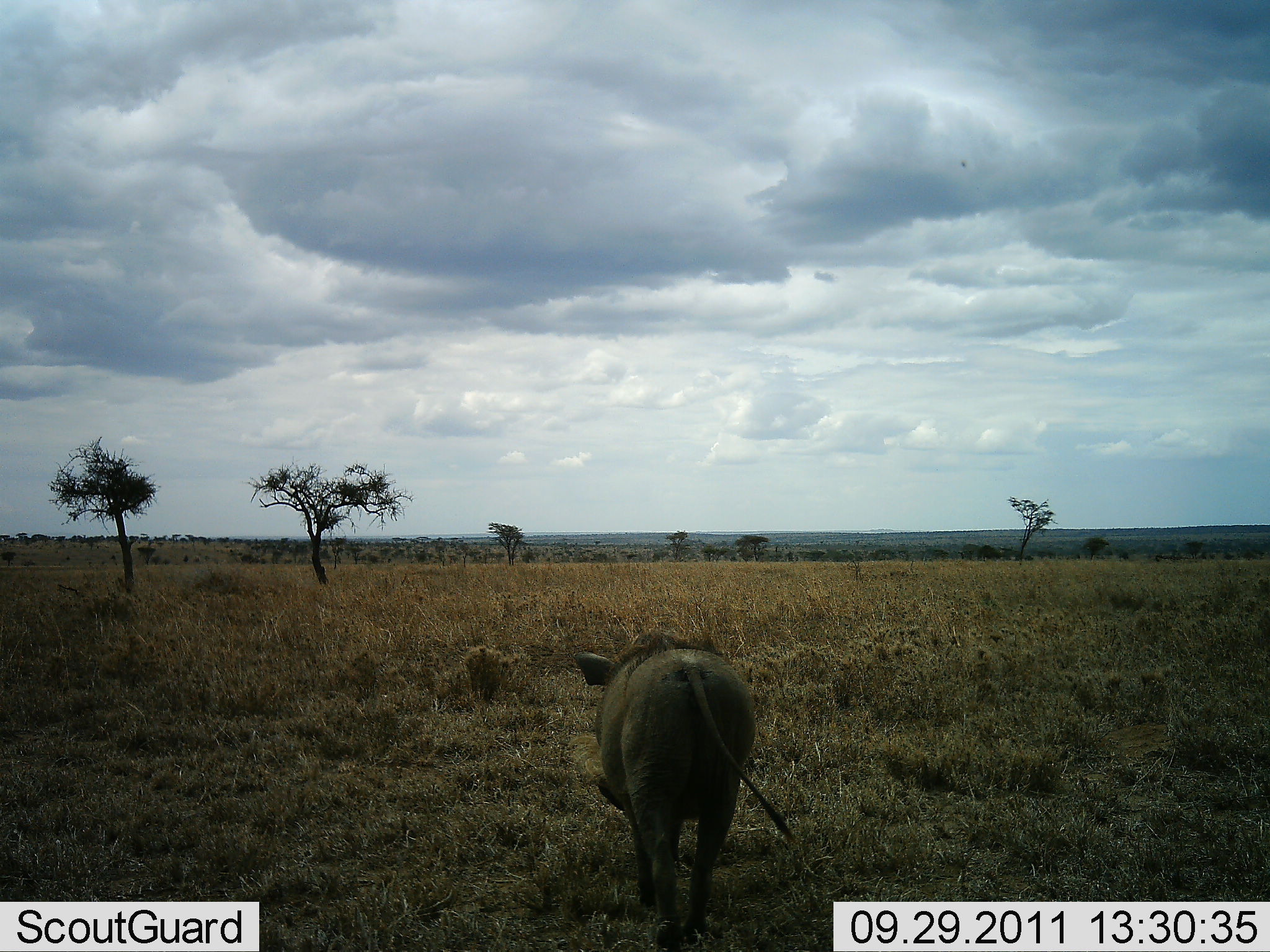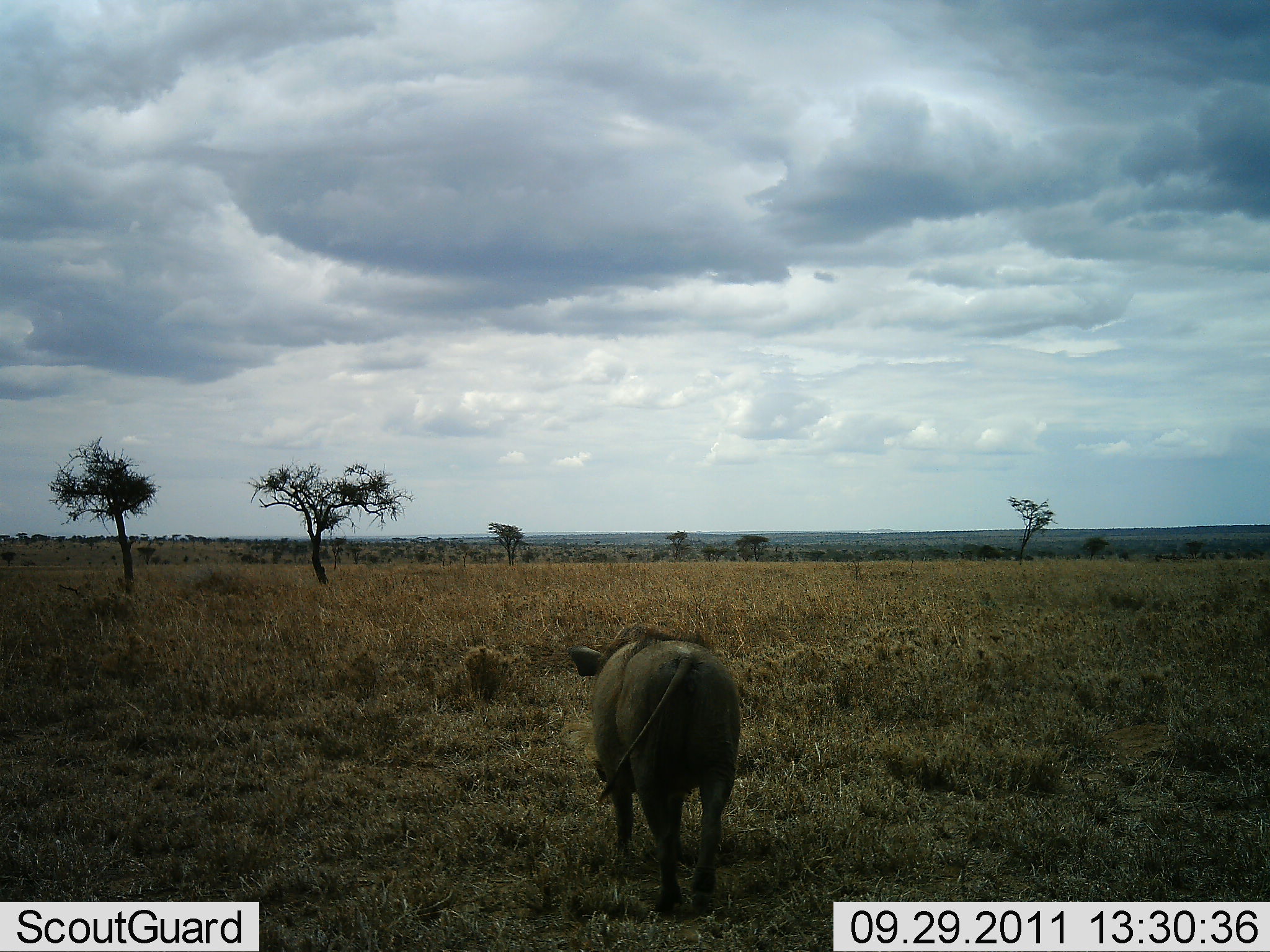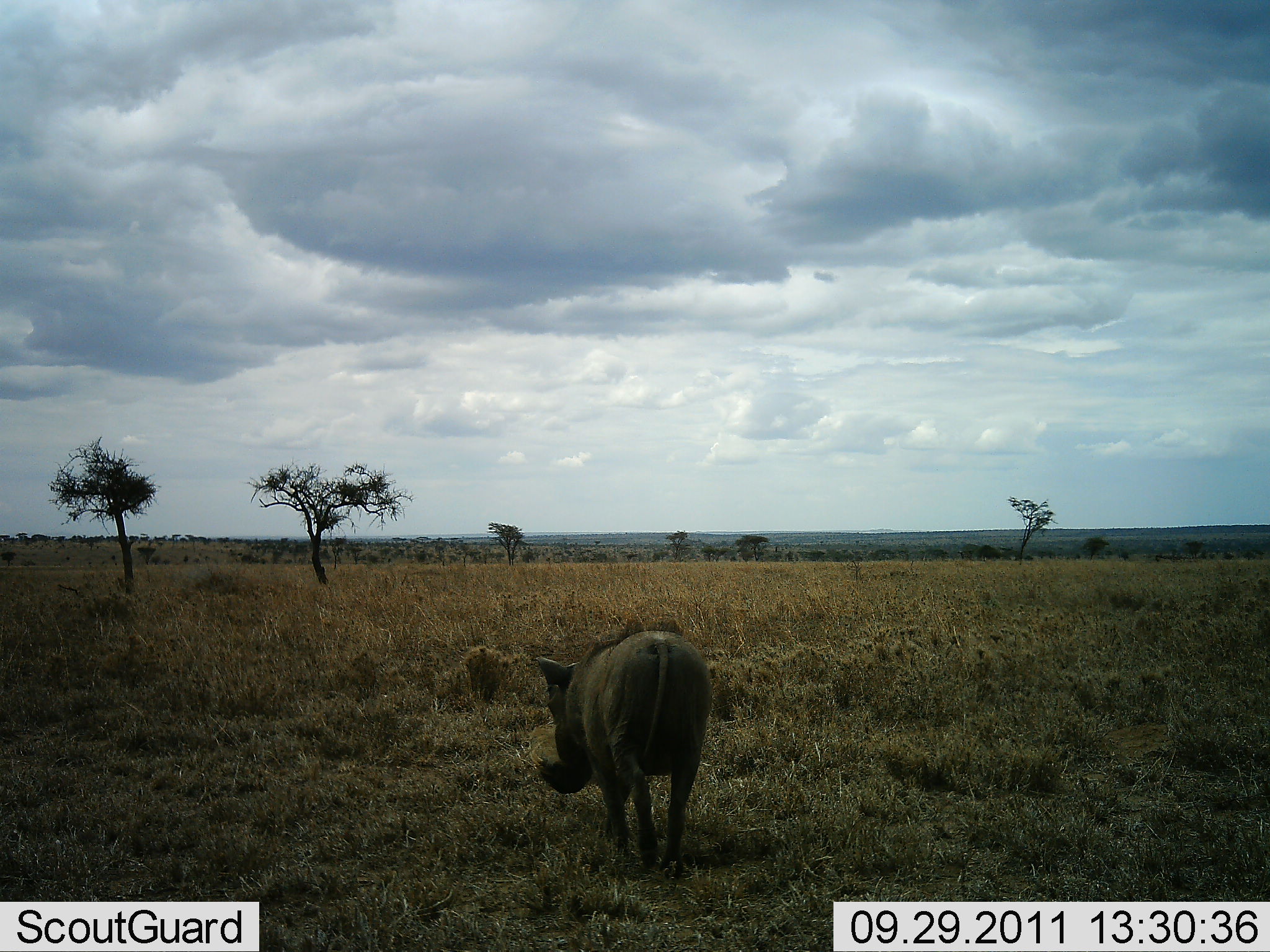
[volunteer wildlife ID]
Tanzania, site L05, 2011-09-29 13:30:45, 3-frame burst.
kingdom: Animalia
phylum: Chordata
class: Mammalia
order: Artiodactyla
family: Suidae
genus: Phacochoerus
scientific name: Phacochoerus africanus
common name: warthog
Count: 1.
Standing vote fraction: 0%.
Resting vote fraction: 0%.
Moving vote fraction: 80%.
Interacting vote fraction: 0%.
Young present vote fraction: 0%.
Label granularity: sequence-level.